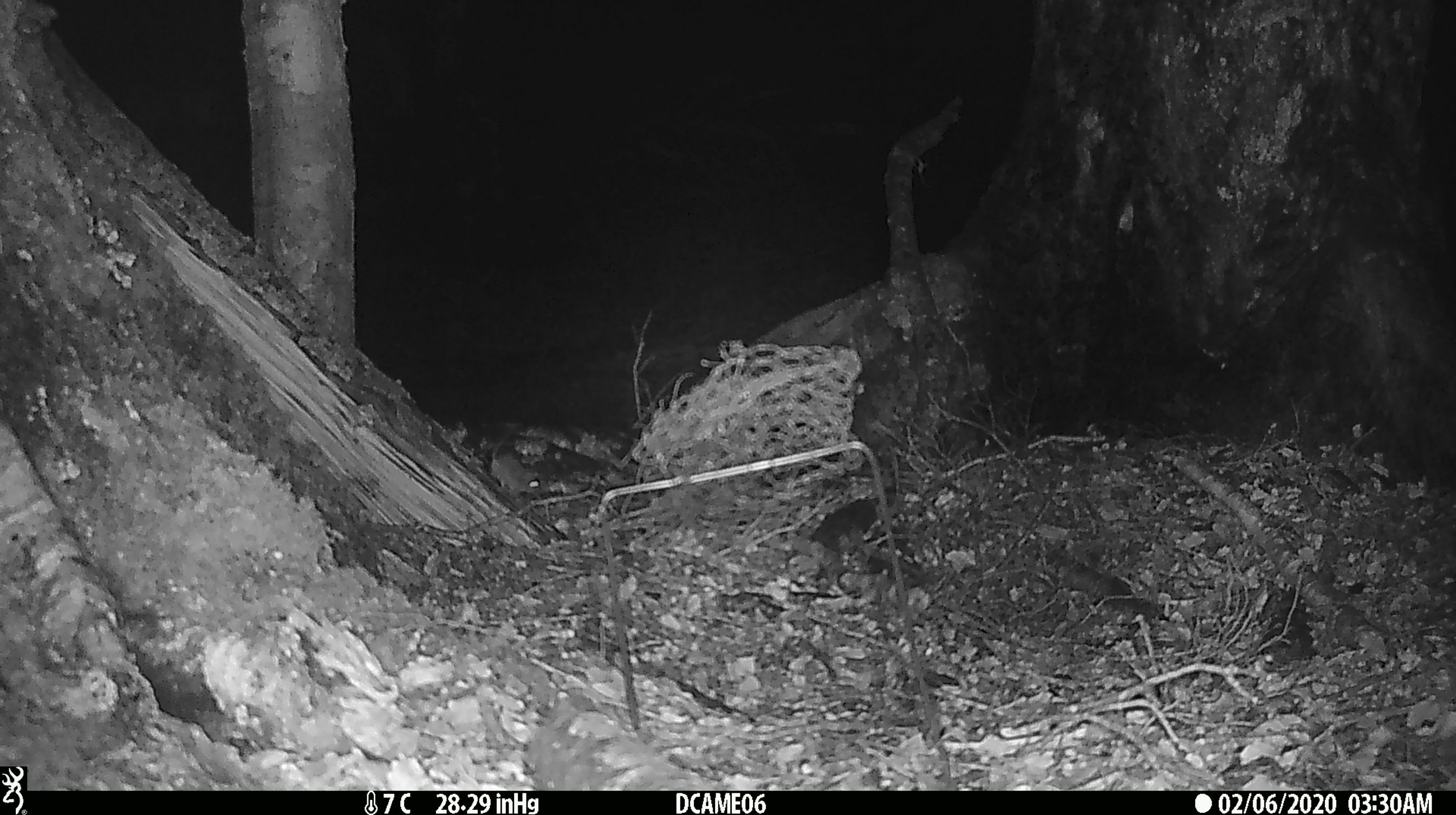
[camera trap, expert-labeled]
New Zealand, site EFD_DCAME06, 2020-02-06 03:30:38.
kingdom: Animalia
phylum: Chordata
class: Mammalia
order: Rodentia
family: Muridae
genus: Mus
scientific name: Mus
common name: mouse